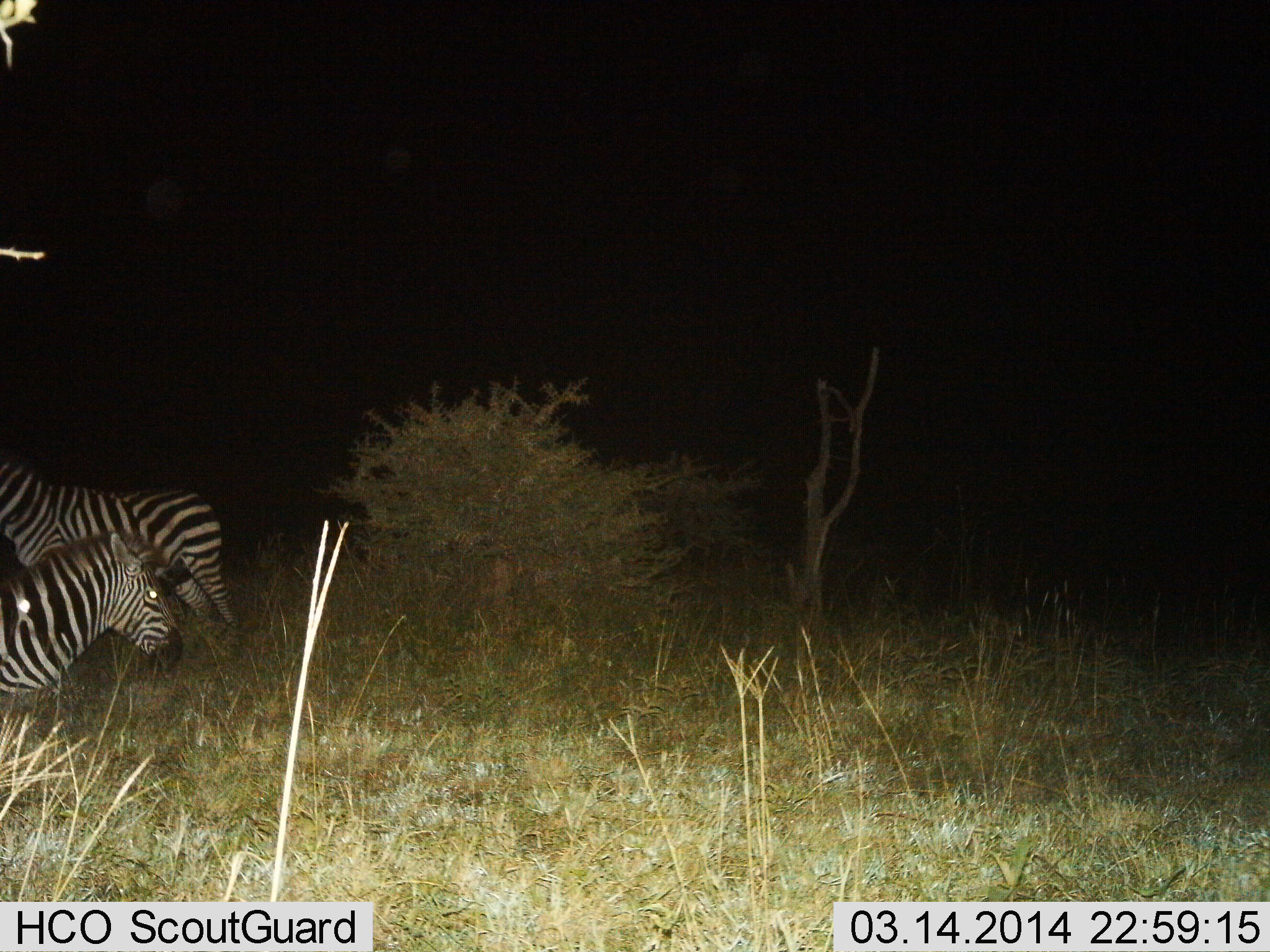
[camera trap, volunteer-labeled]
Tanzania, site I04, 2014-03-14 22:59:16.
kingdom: Animalia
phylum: Chordata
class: Mammalia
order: Perissodactyla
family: Equidae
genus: Equus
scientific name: Equus quagga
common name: plains zebra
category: zebra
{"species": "zebra (plains zebra) (Equus quagga)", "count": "2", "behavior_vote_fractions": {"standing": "90%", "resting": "40%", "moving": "10%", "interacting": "0%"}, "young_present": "0%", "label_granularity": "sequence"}